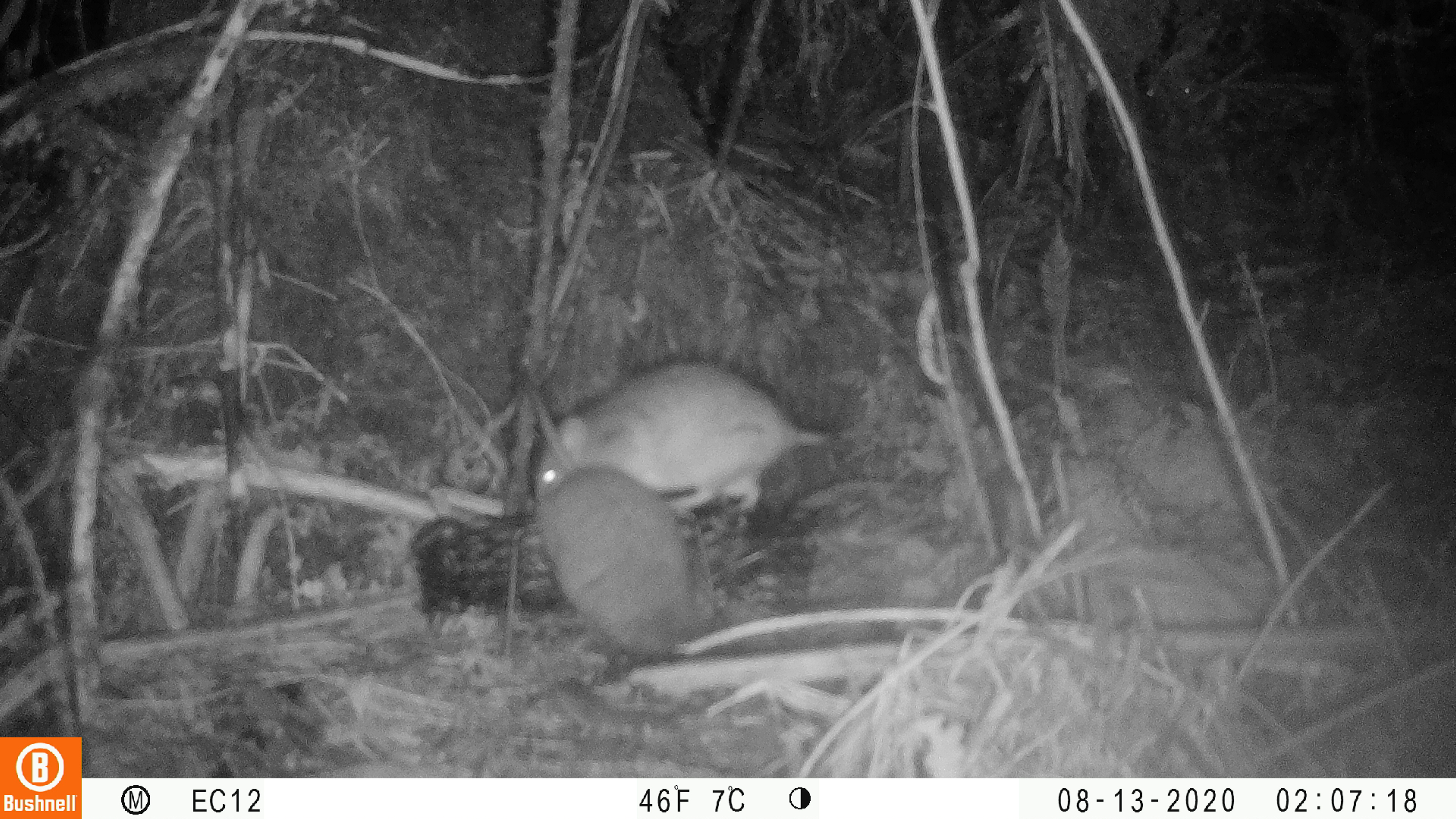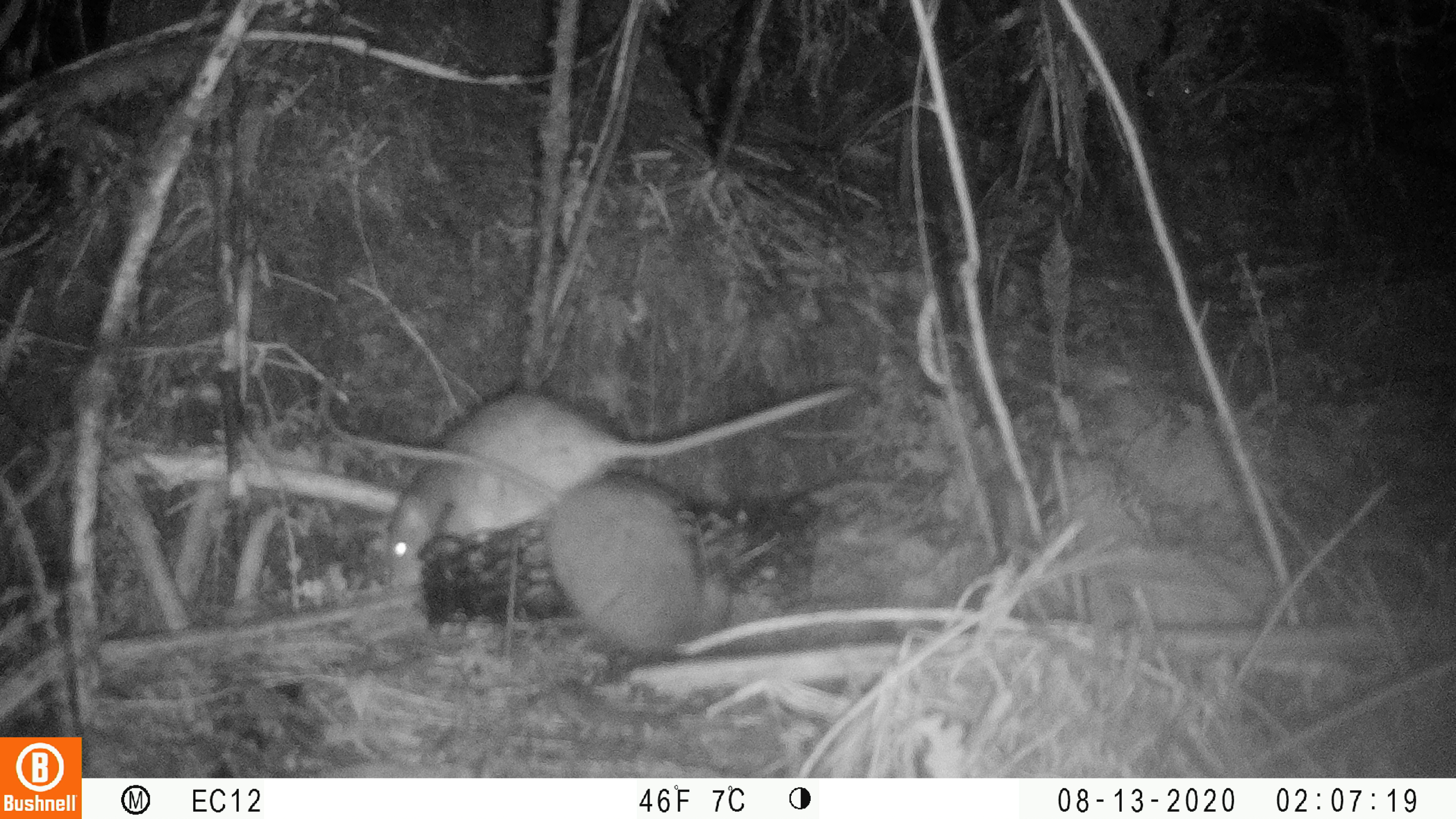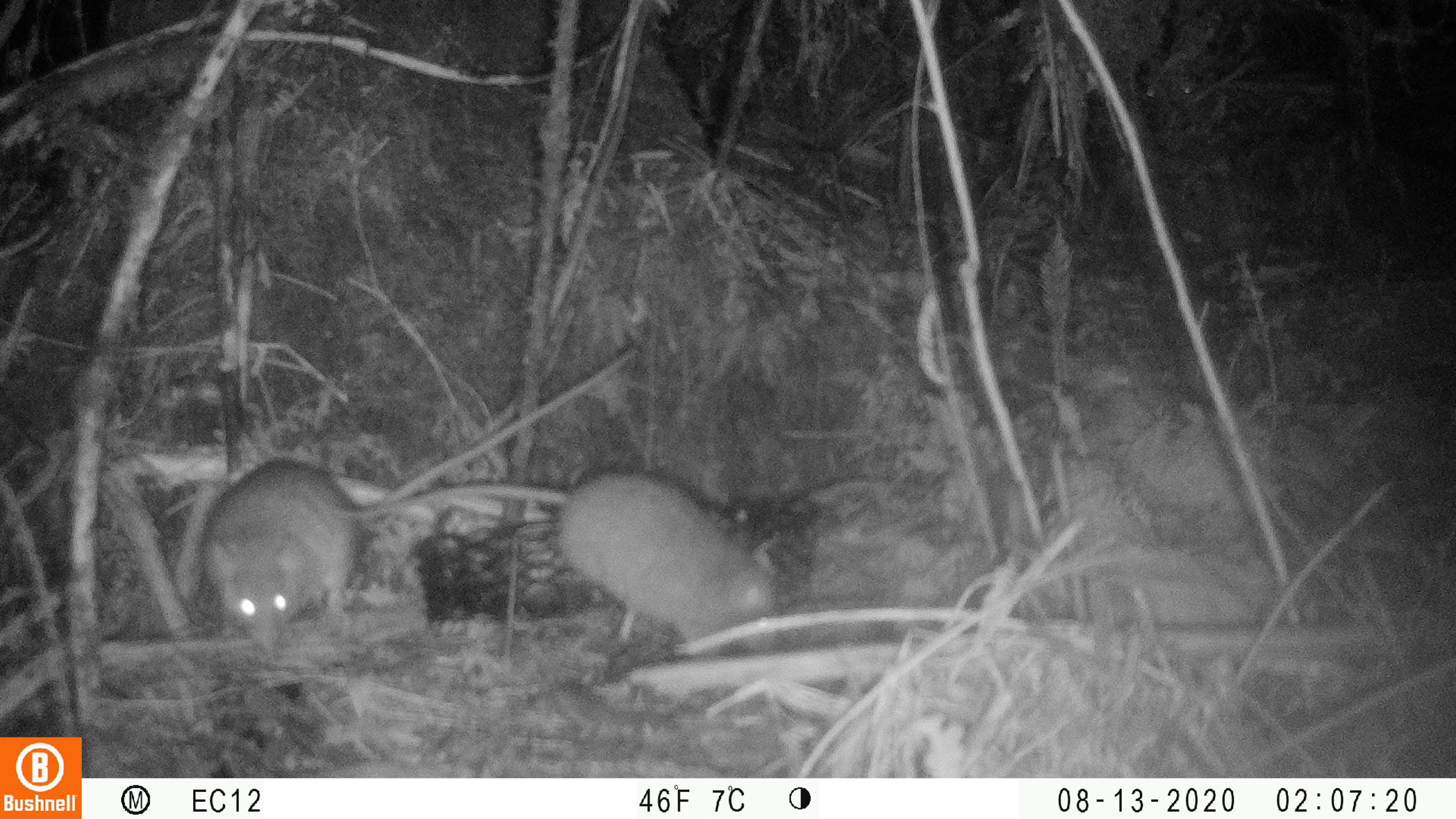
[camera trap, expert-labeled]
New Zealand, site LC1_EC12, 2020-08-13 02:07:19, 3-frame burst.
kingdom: Animalia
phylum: Chordata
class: Mammalia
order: Rodentia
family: Muridae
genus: Rattus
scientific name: Rattus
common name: rat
Rat (Rattus).